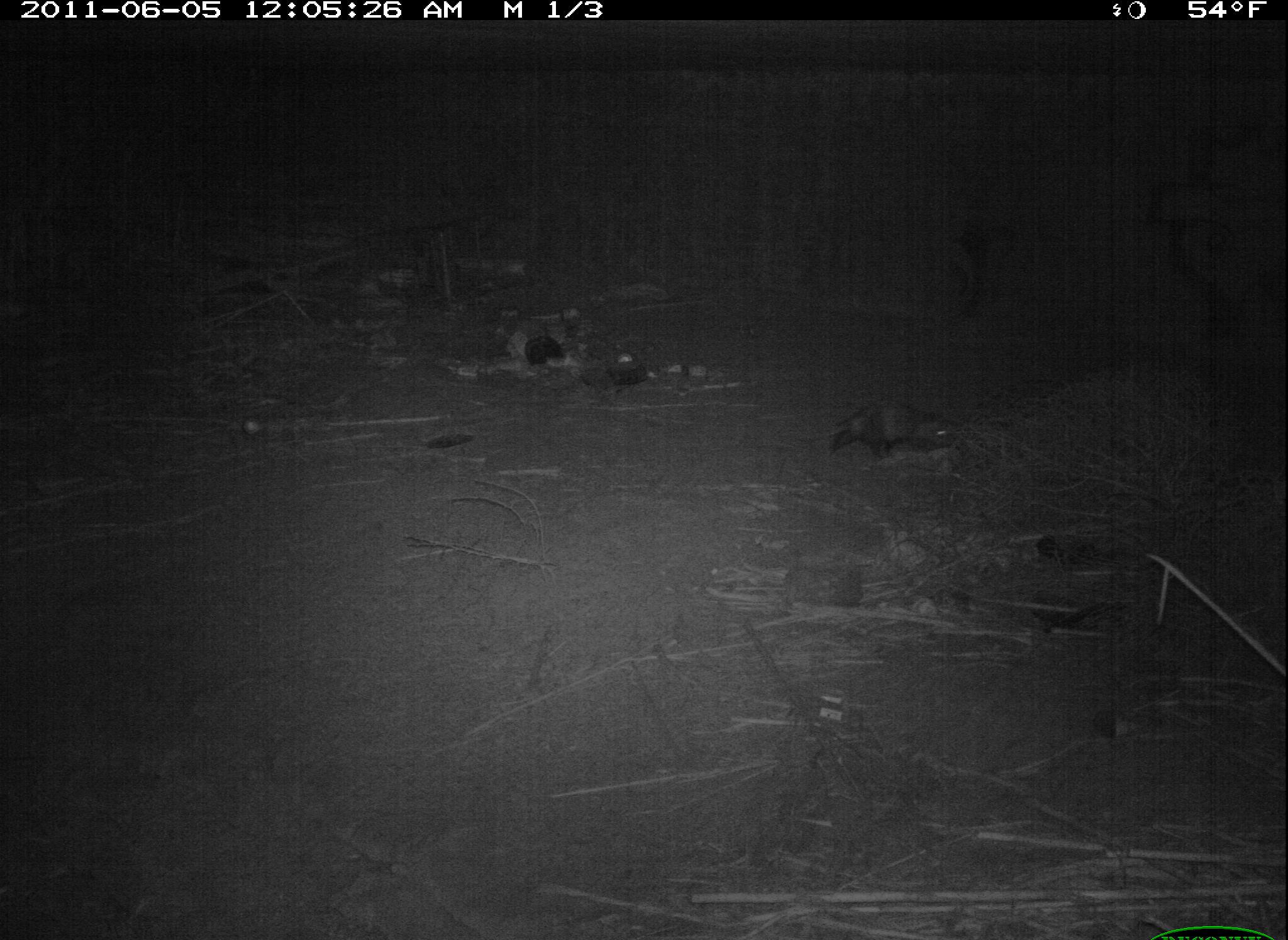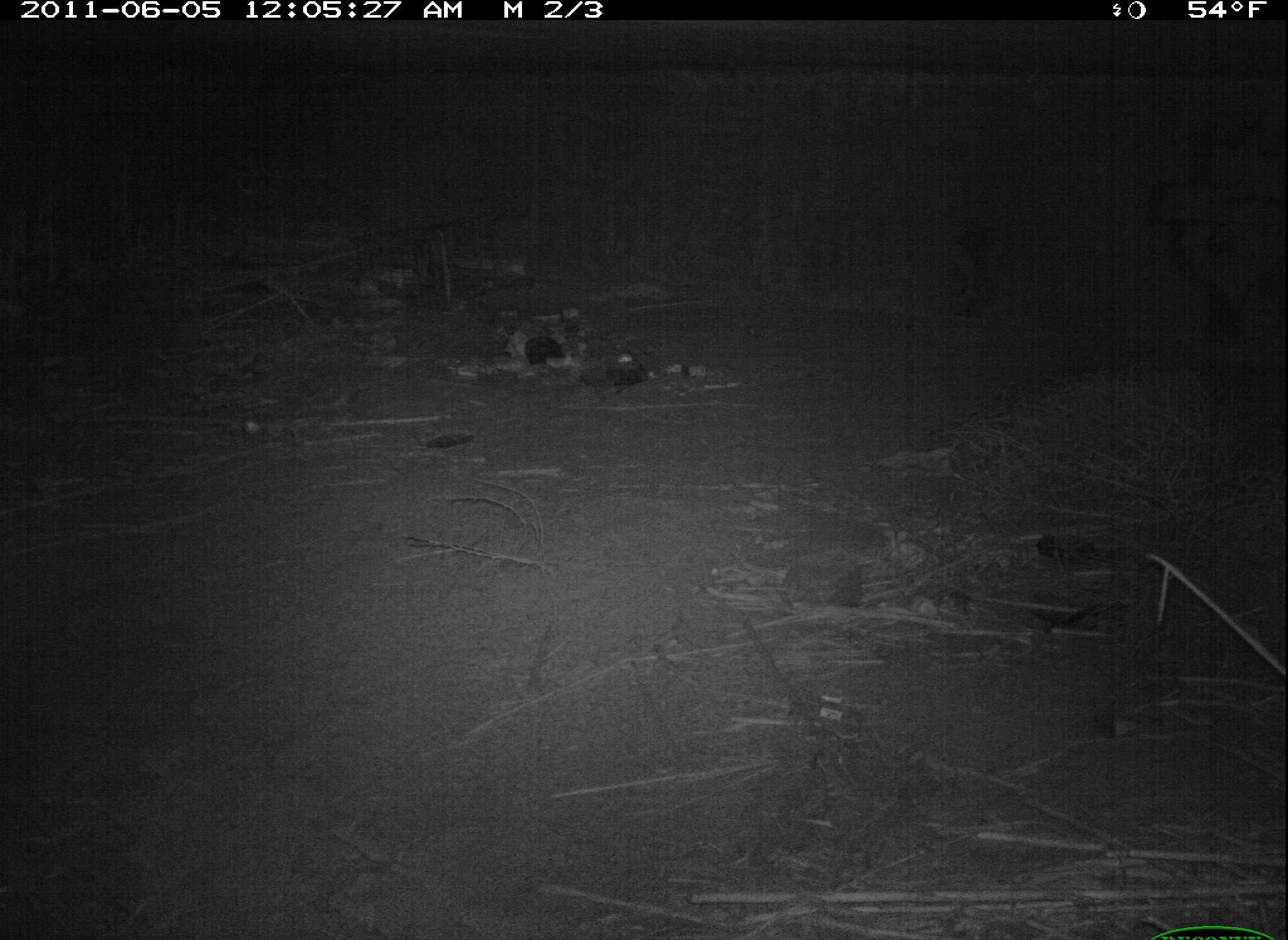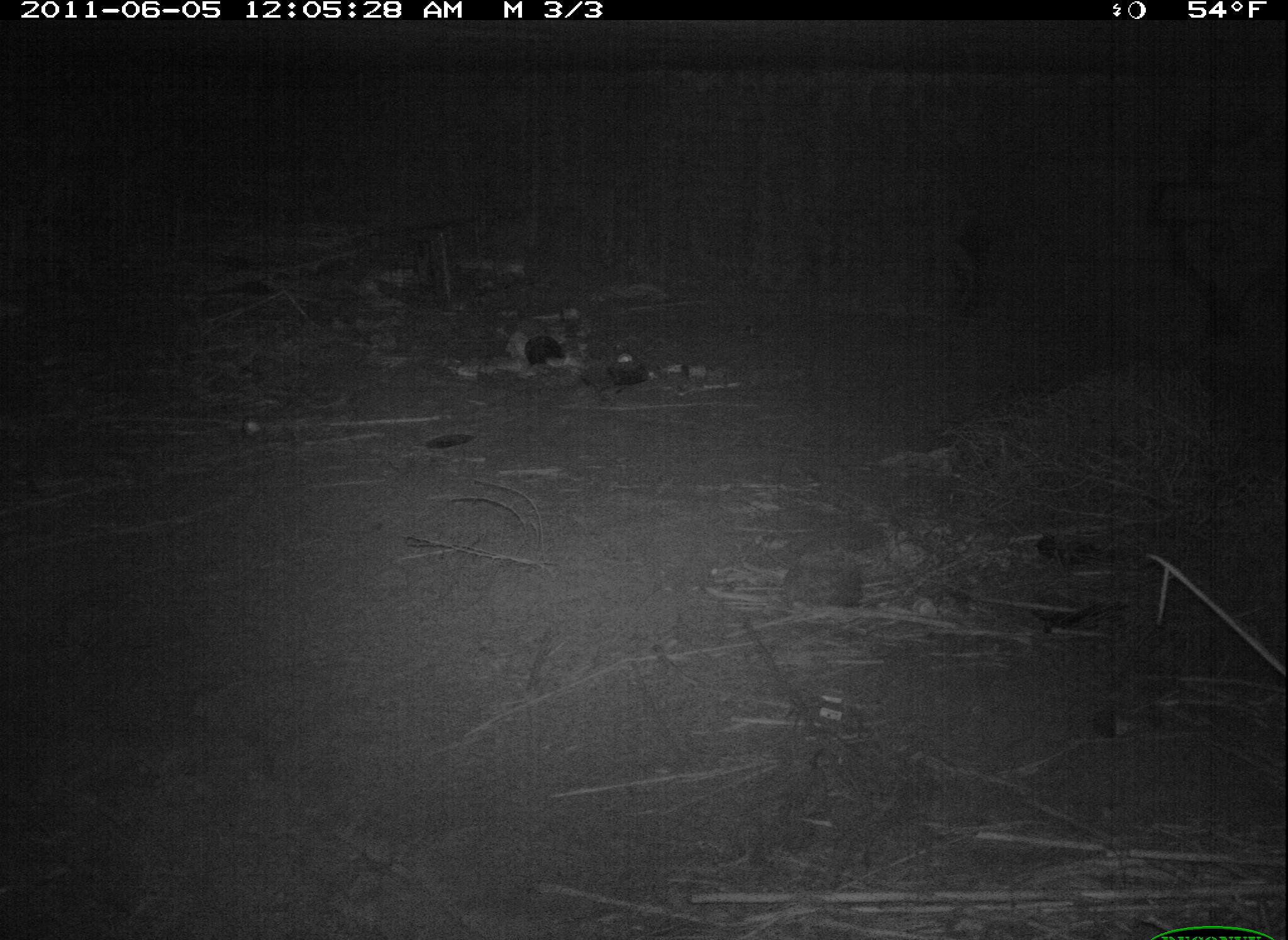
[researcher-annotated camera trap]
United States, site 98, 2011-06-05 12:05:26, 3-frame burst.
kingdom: Animalia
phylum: Chordata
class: Mammalia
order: Didelphimorphia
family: Didelphidae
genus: Didelphis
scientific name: Didelphis virginiana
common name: virginia opossum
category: opossum